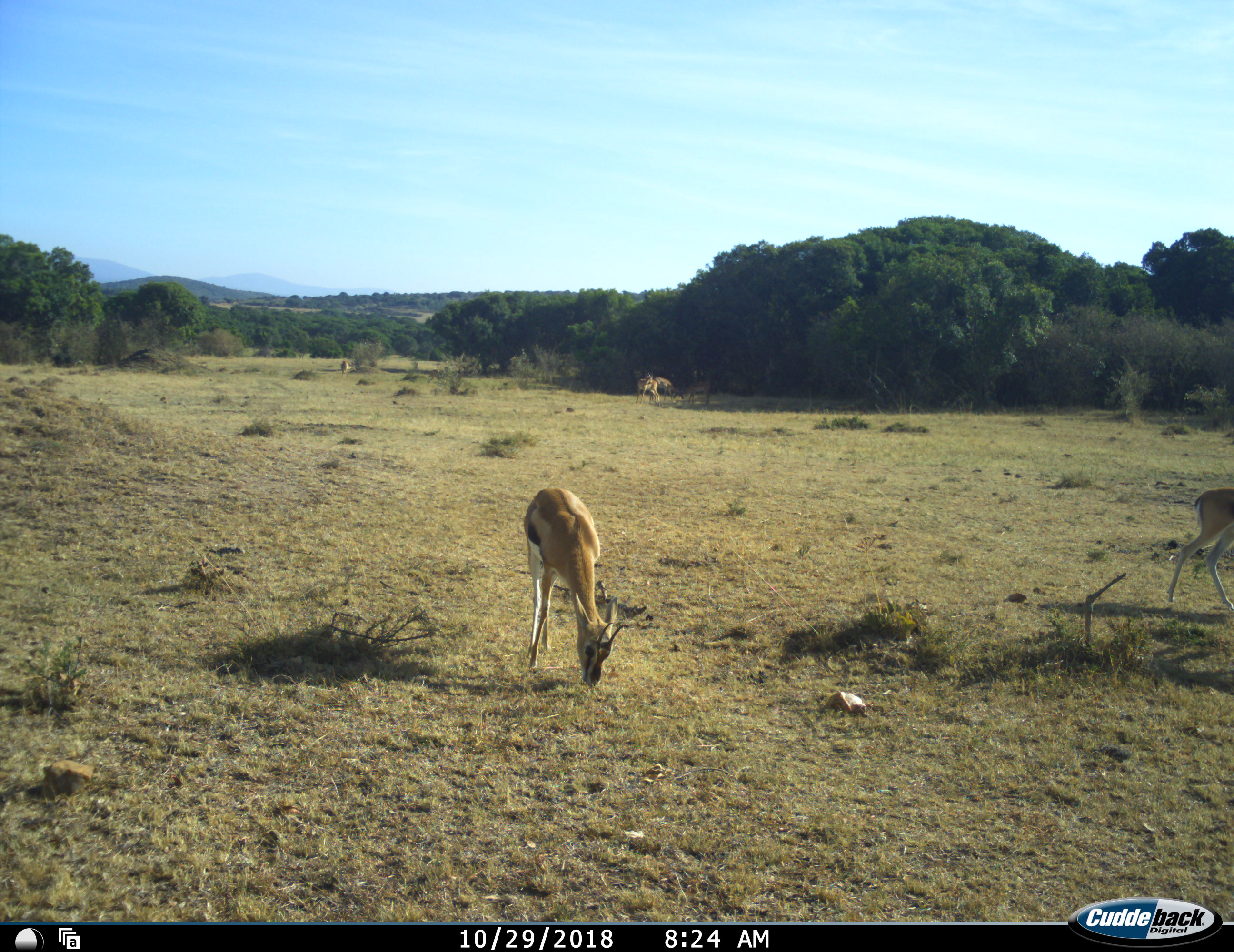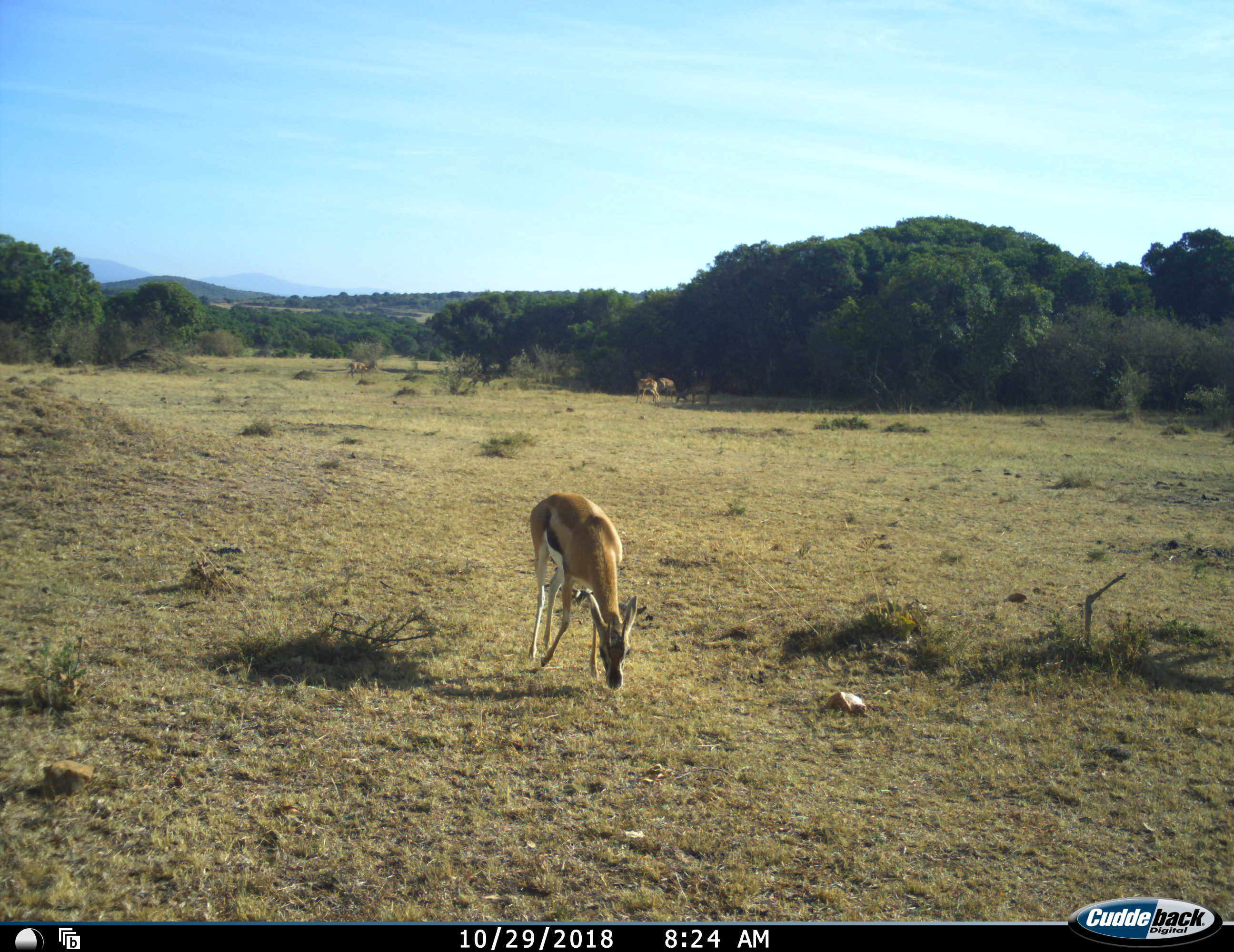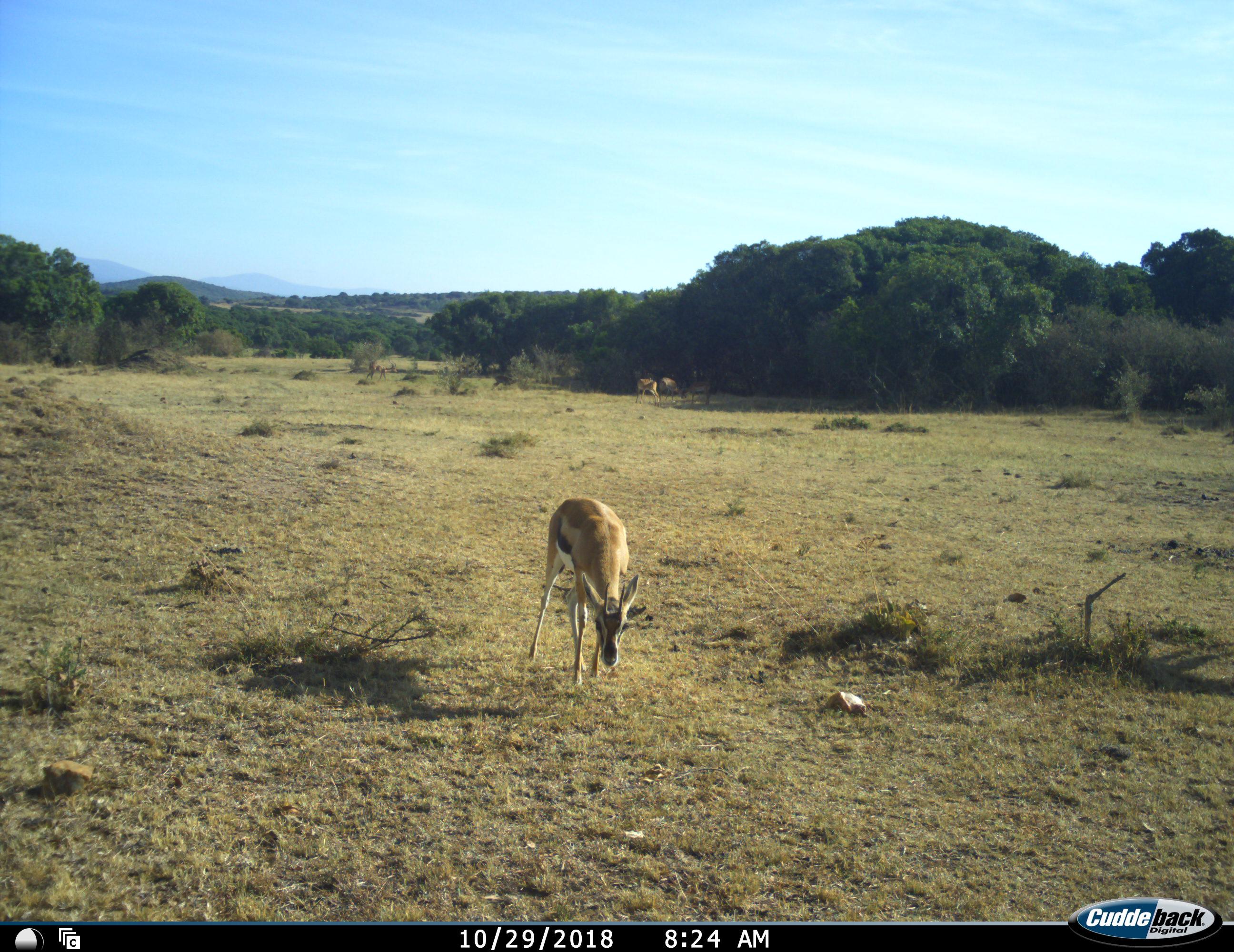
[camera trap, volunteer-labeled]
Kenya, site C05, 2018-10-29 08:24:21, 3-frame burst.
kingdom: Animalia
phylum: Chordata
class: Mammalia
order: Artiodactyla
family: Bovidae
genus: Eudorcas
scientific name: Eudorcas thomsonii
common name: thomson's gazelle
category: gazellethomsons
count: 4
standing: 33%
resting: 0%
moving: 67%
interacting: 11%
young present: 22%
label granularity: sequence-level